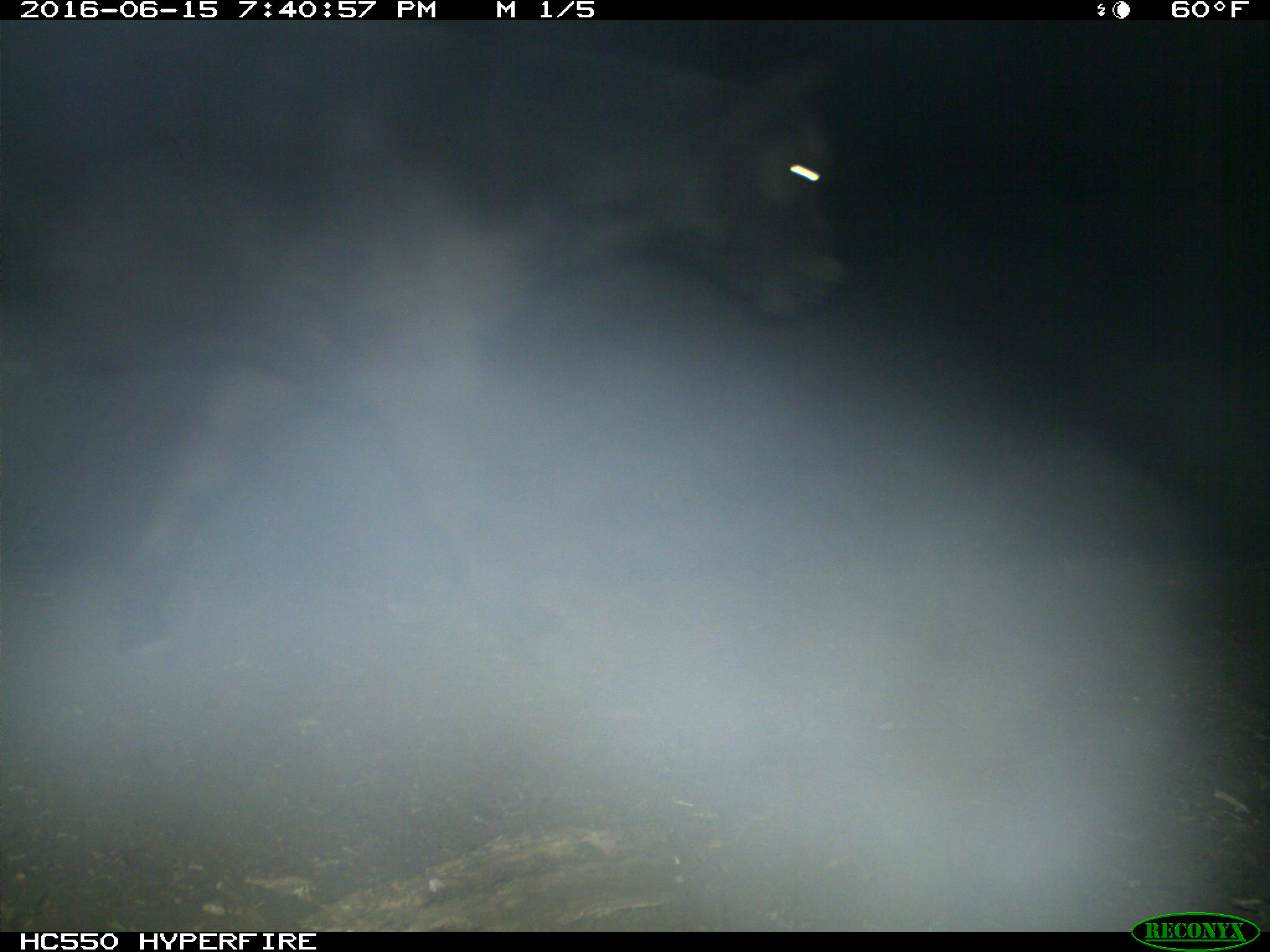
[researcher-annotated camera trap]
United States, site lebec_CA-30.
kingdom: Animalia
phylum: Chordata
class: Mammalia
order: Artiodactyla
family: Bovidae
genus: Bos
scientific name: Bos taurus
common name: domestic cow